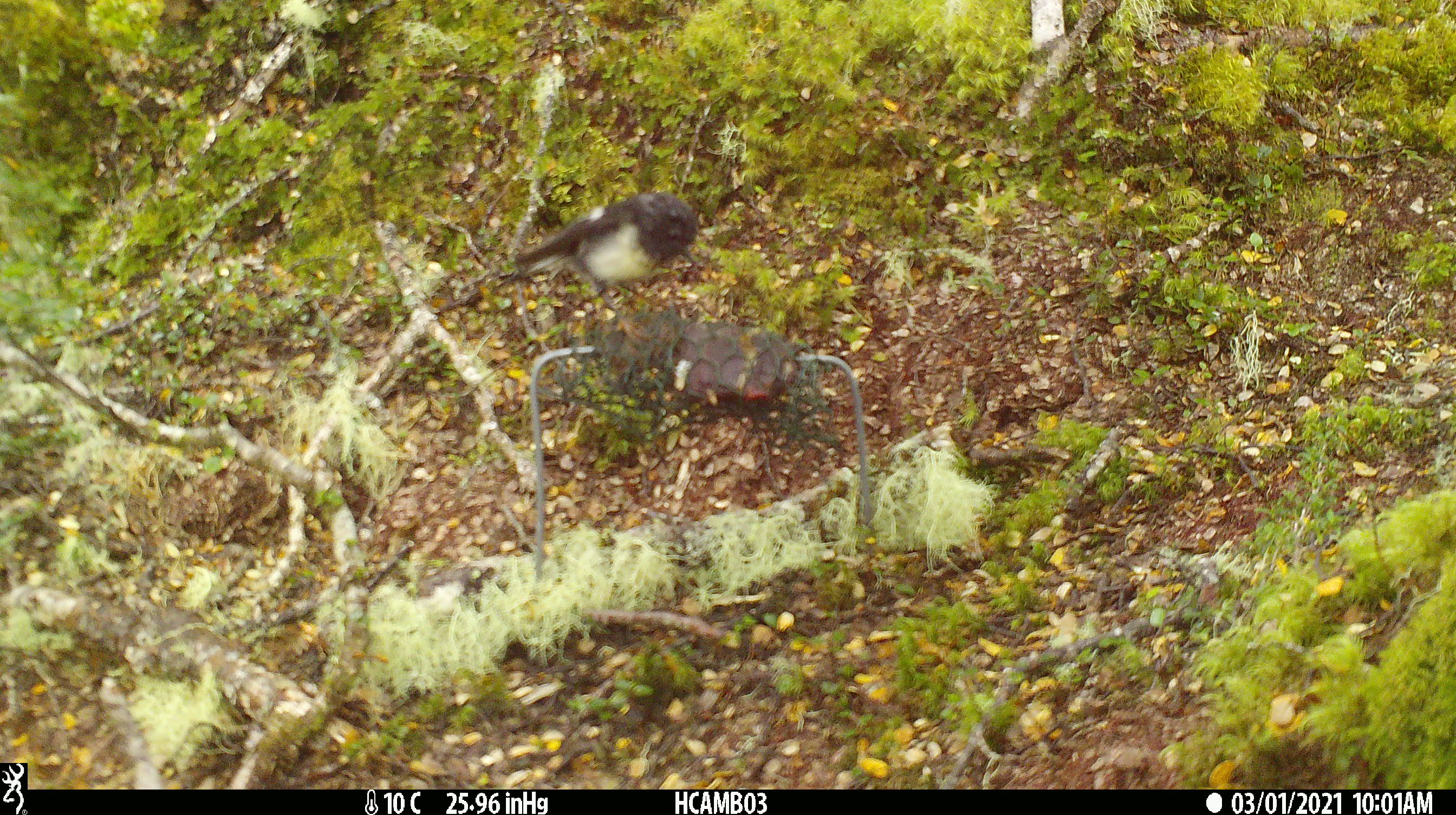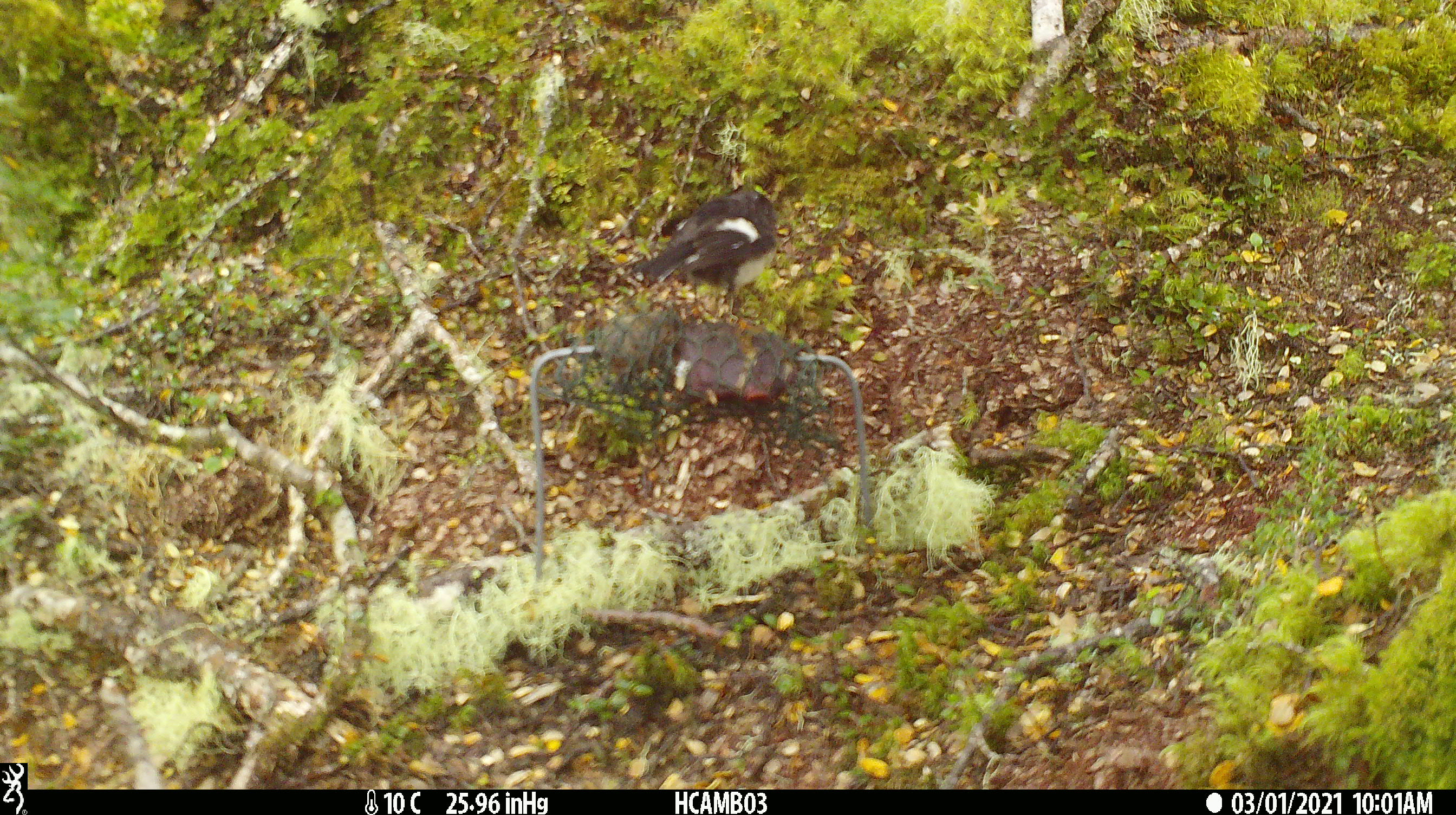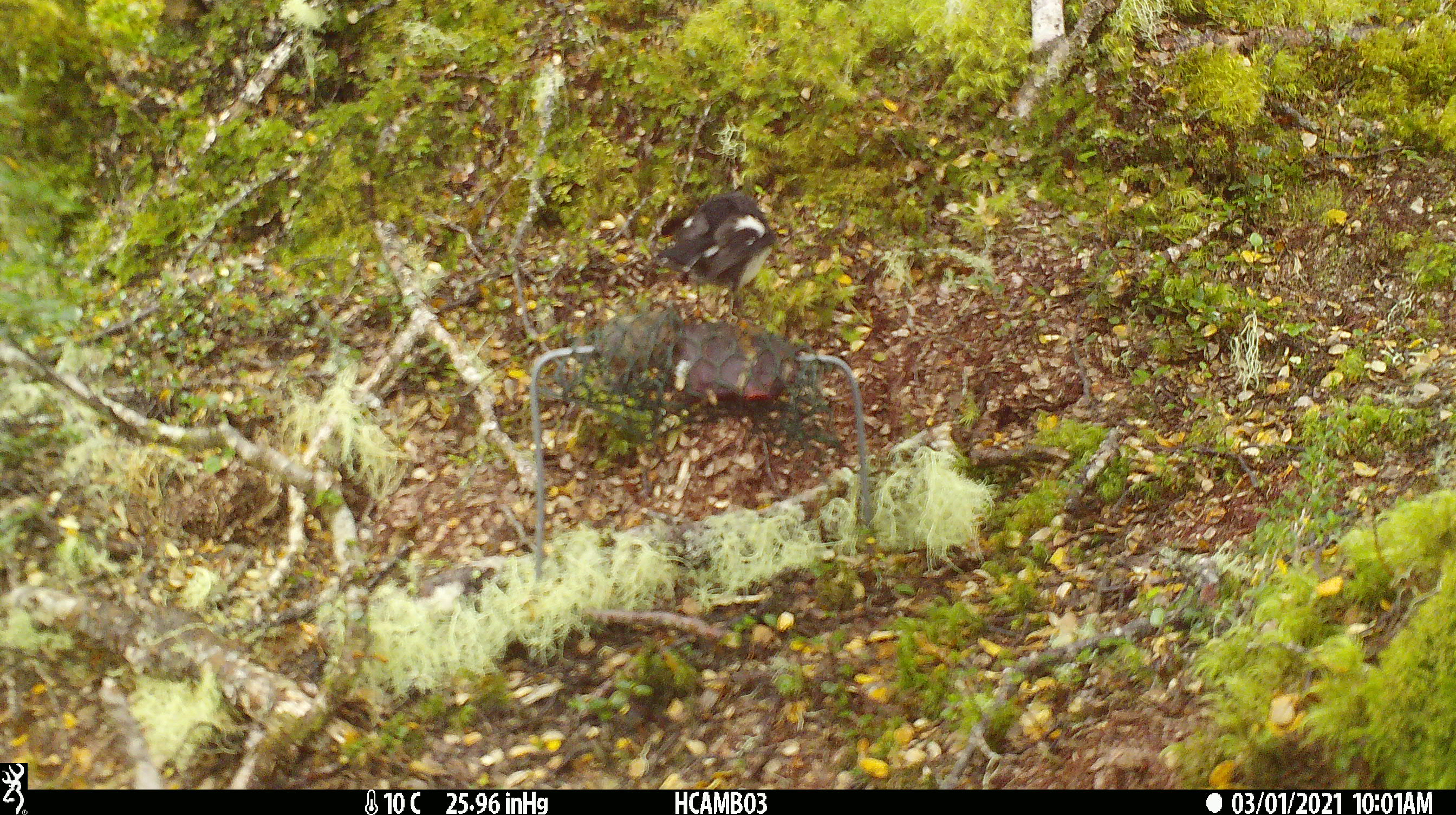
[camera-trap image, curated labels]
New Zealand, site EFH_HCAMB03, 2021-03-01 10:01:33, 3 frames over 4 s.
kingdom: Animalia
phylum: Chordata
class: Aves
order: Passeriformes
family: Petroicidae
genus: Petroica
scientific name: Petroica macrocephala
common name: tomtit